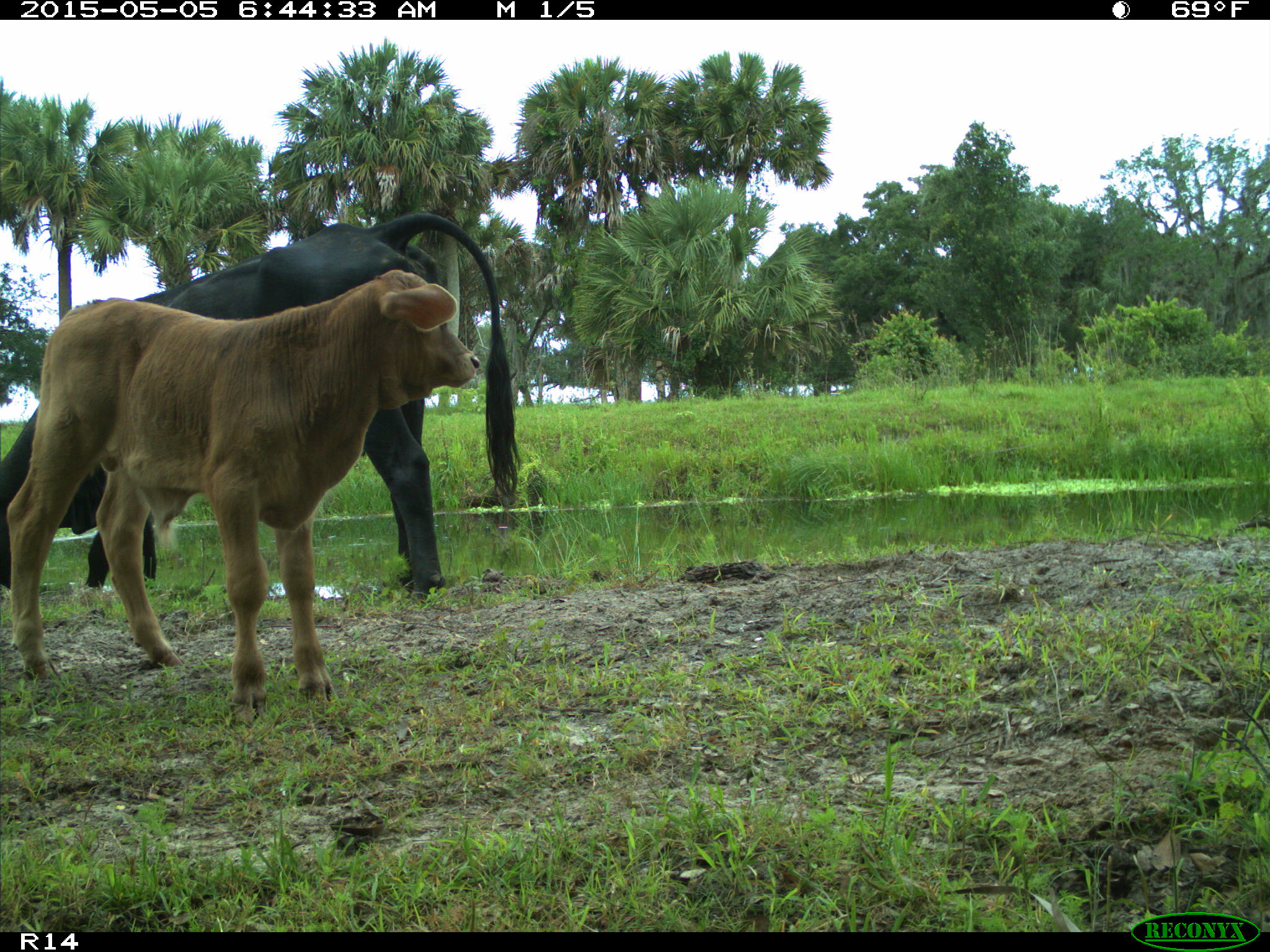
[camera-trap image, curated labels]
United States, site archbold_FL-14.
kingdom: Animalia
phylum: Chordata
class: Mammalia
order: Artiodactyla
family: Bovidae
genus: Bos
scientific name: Bos taurus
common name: domestic cow